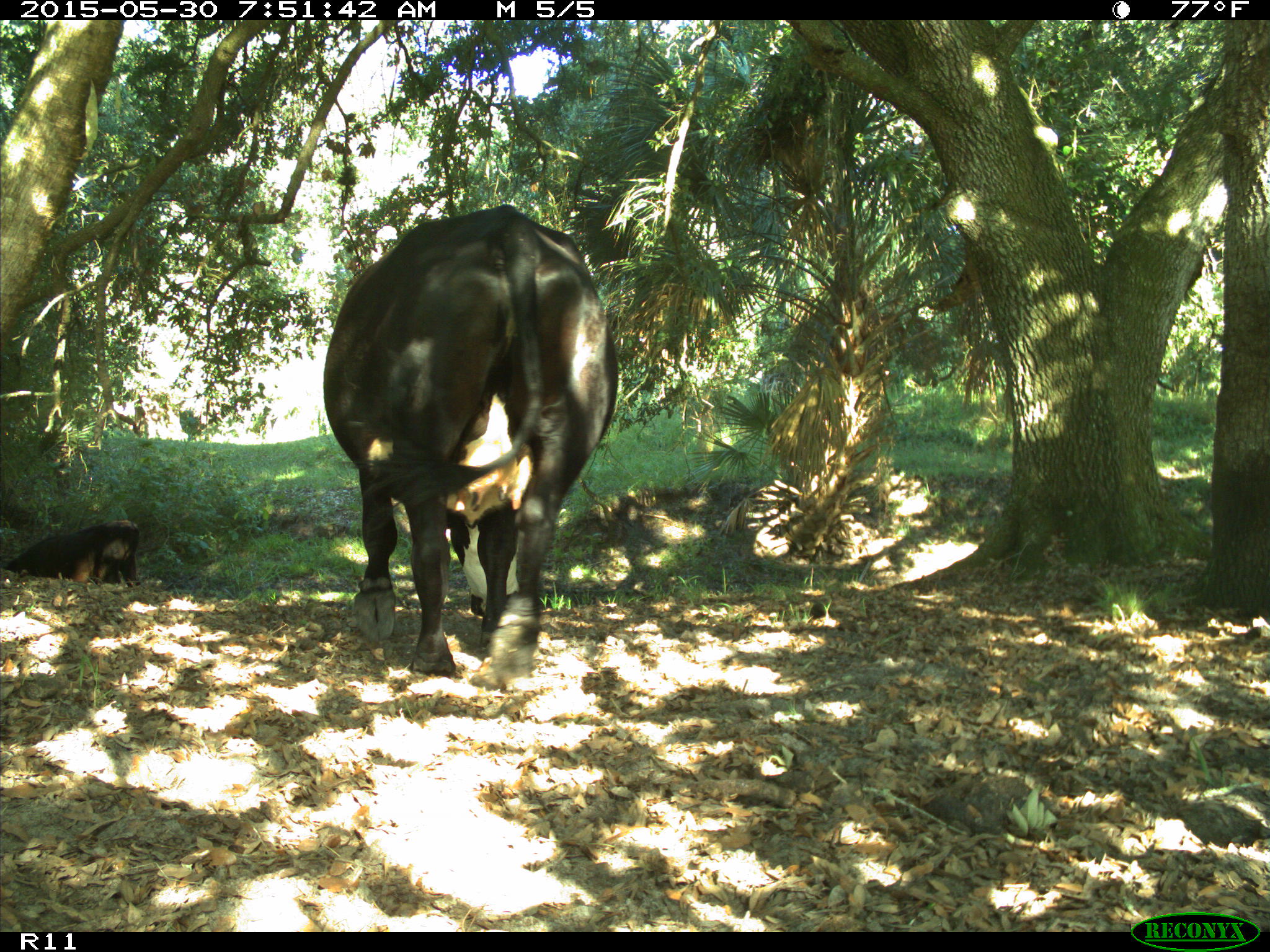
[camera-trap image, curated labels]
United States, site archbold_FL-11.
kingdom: Animalia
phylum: Chordata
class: Mammalia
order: Artiodactyla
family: Bovidae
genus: Bos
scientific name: Bos taurus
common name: domestic cow